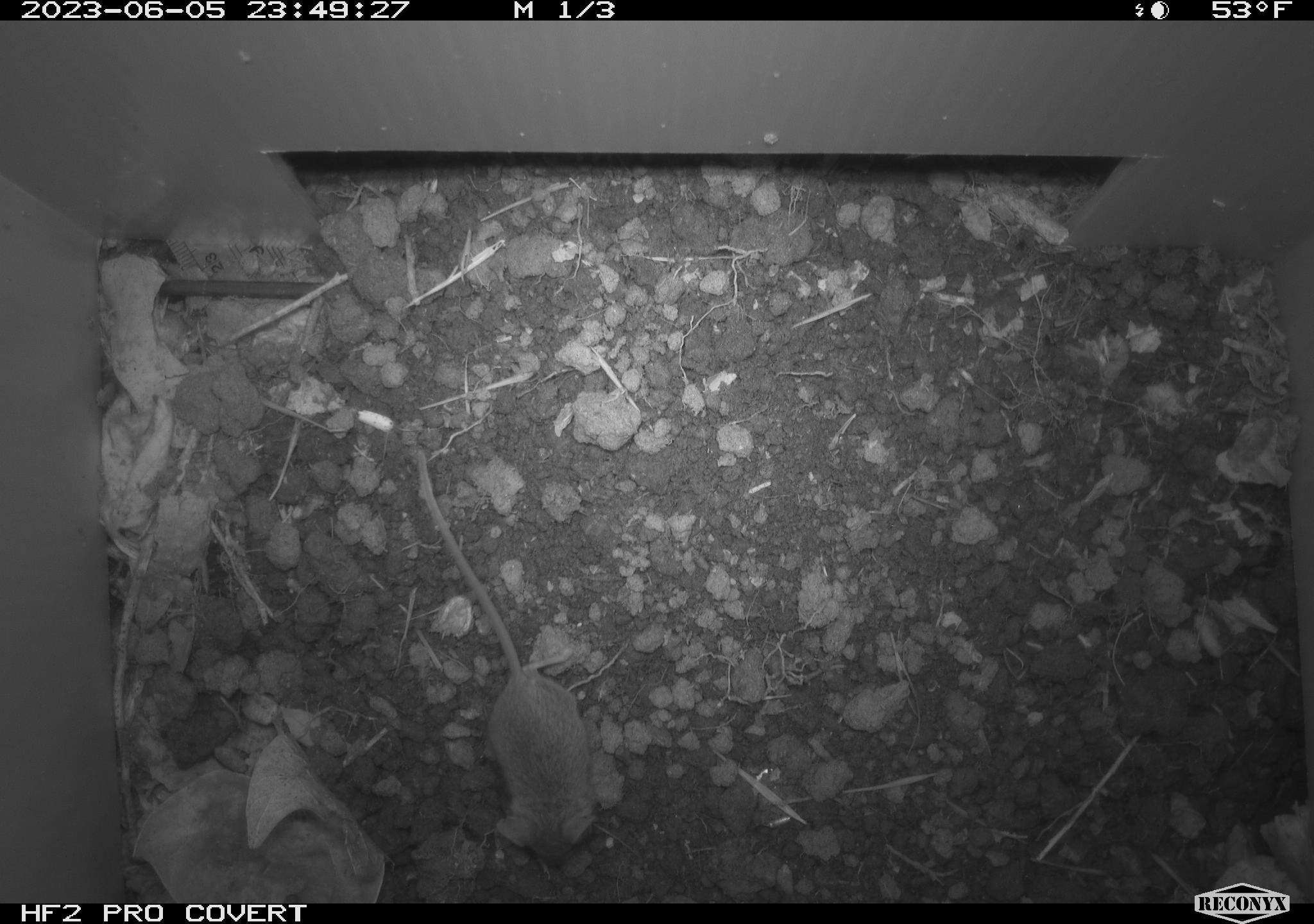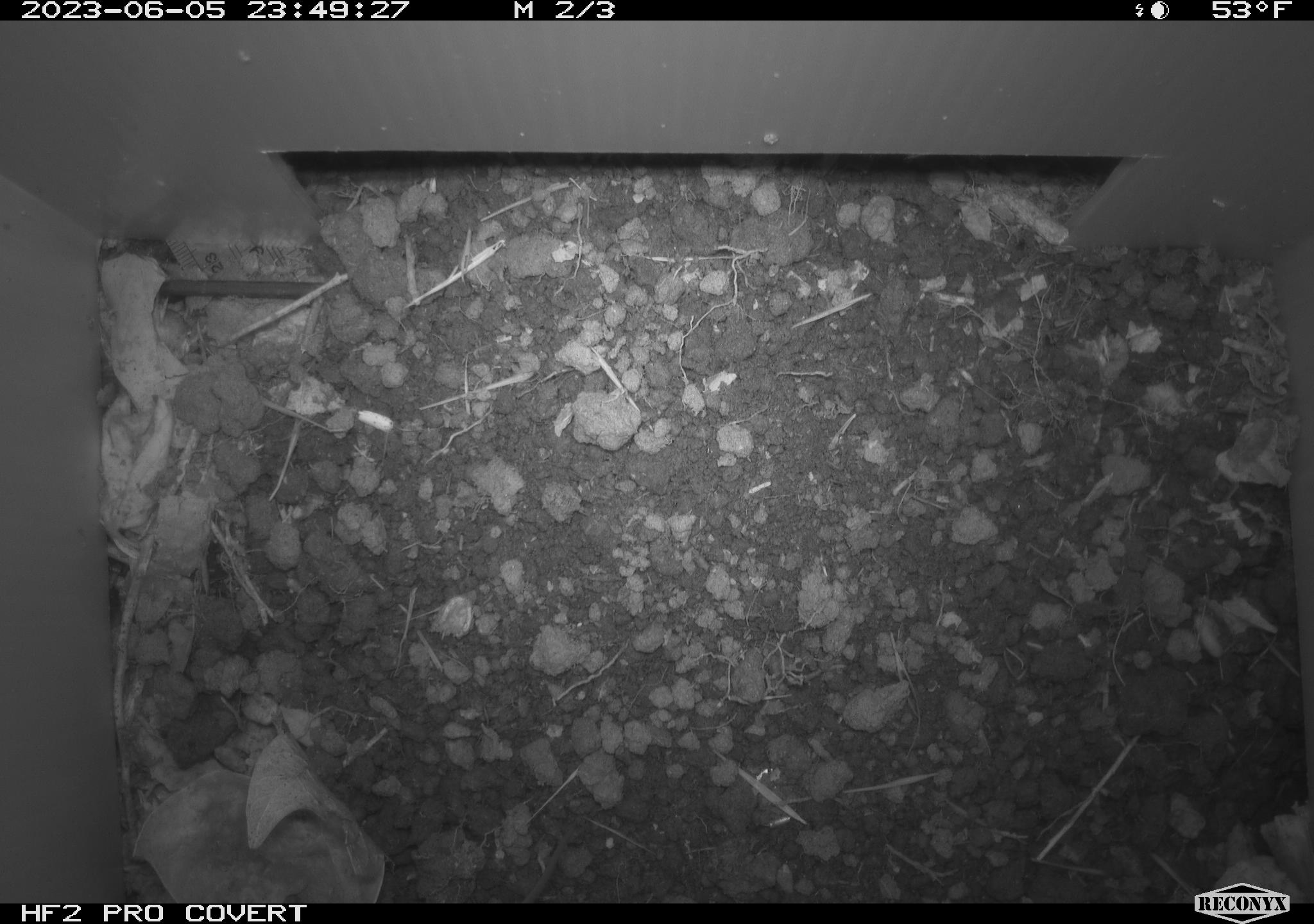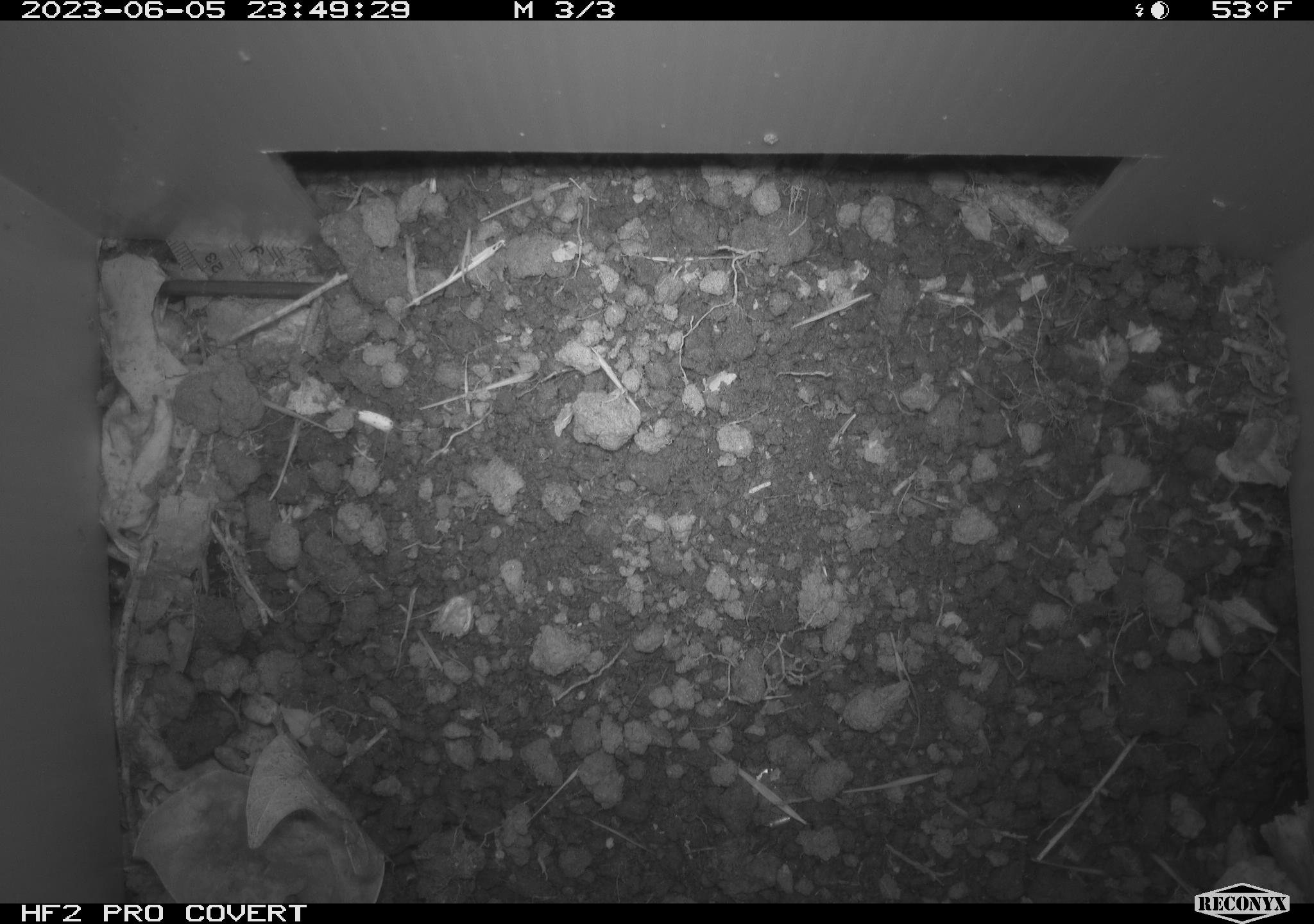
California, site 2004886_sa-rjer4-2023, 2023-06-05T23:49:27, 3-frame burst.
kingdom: Animalia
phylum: Chordata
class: Mammalia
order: Rodentia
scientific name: Rodentia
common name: mouse species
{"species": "mouse species (Rodentia)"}